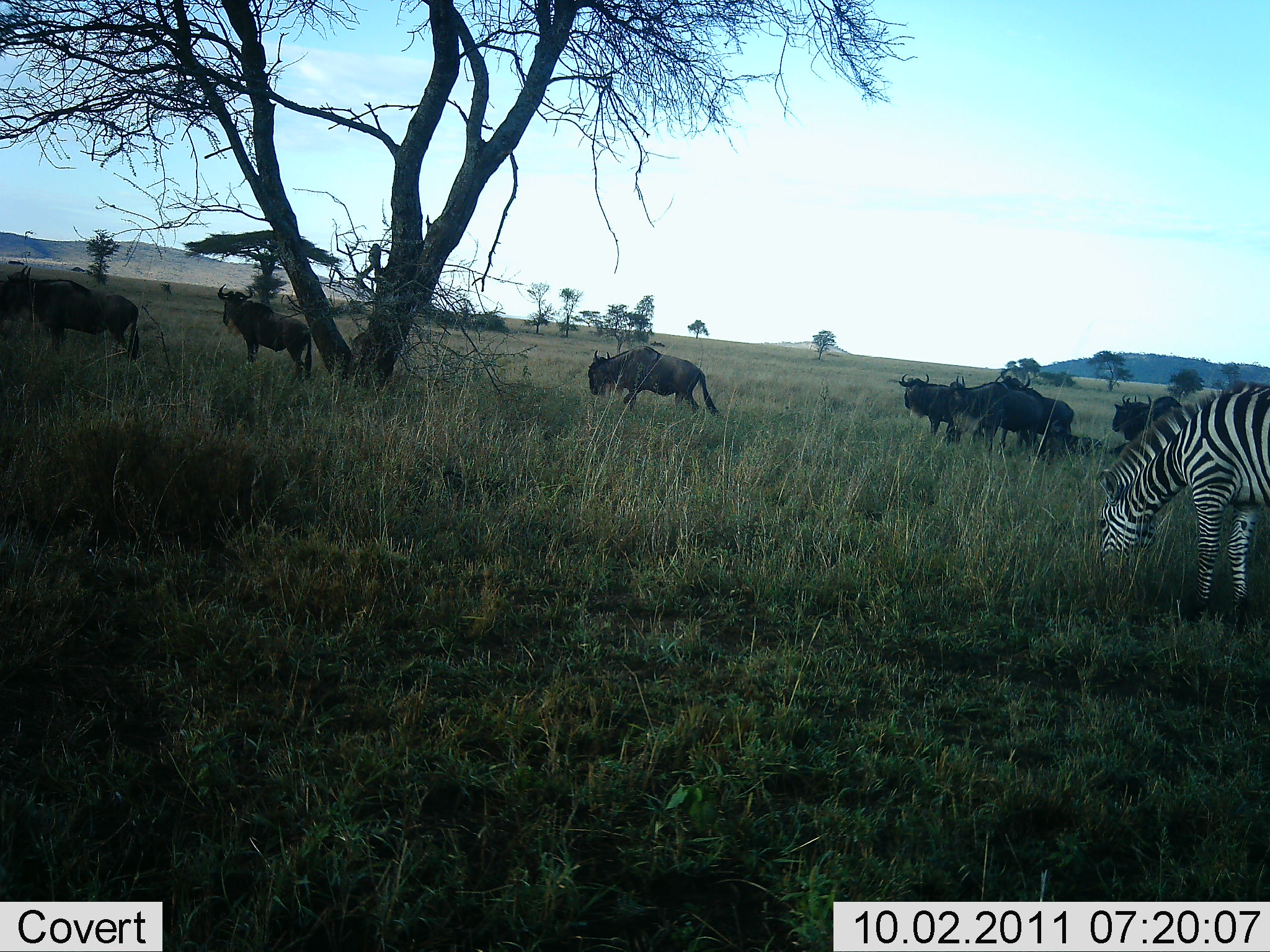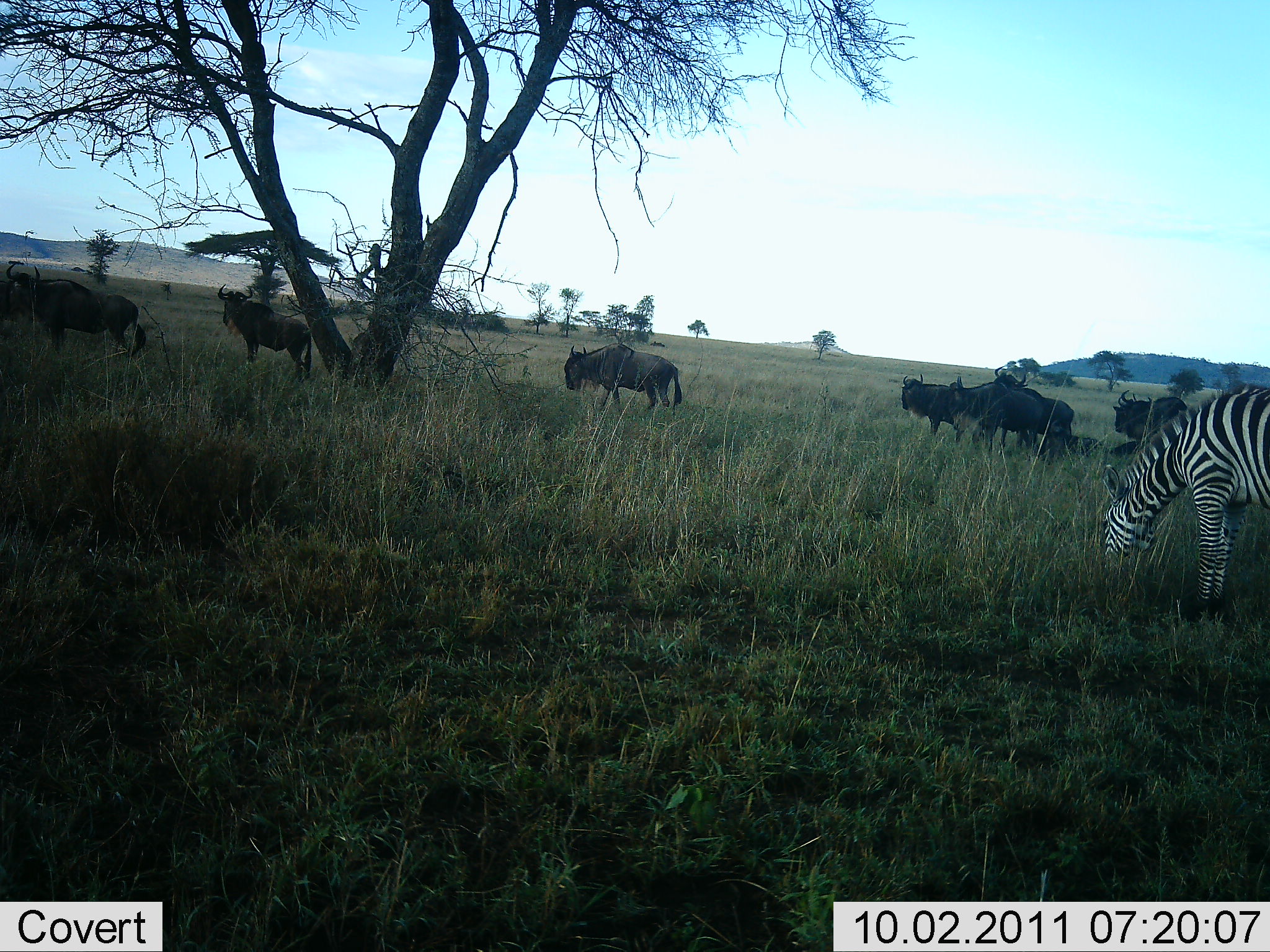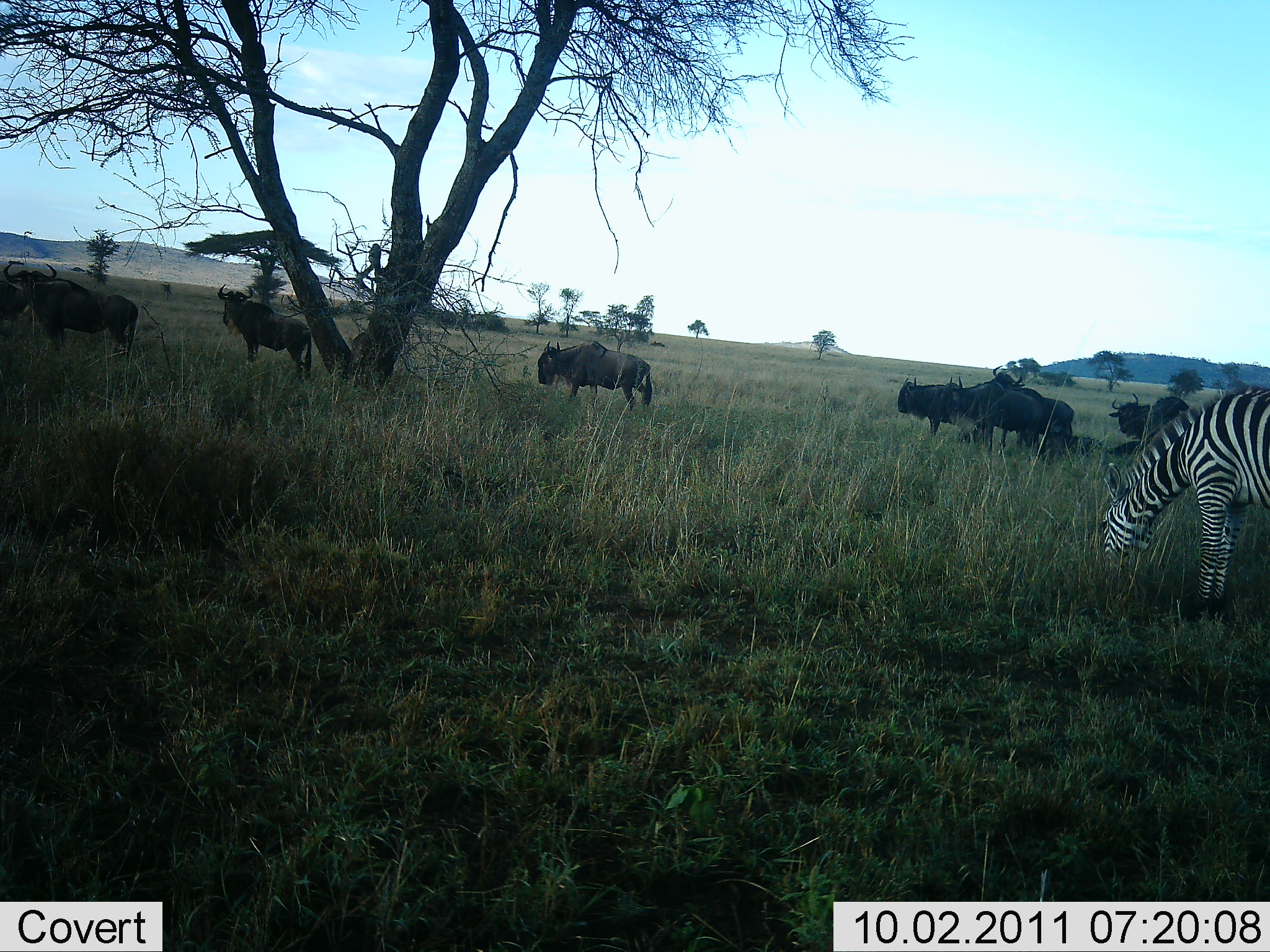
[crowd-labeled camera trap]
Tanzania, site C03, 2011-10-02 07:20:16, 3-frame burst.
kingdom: Animalia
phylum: Chordata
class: Mammalia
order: Artiodactyla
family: Bovidae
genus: Connochaetes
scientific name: Connochaetes taurinus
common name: blue wildebeest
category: wildebeest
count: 7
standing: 82%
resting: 18%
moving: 64%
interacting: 0%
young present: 0%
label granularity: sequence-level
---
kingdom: Animalia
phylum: Chordata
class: Mammalia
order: Perissodactyla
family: Equidae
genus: Equus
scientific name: Equus quagga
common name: plains zebra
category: zebra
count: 1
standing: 25%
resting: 0%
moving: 0%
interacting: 0%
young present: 0%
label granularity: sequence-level